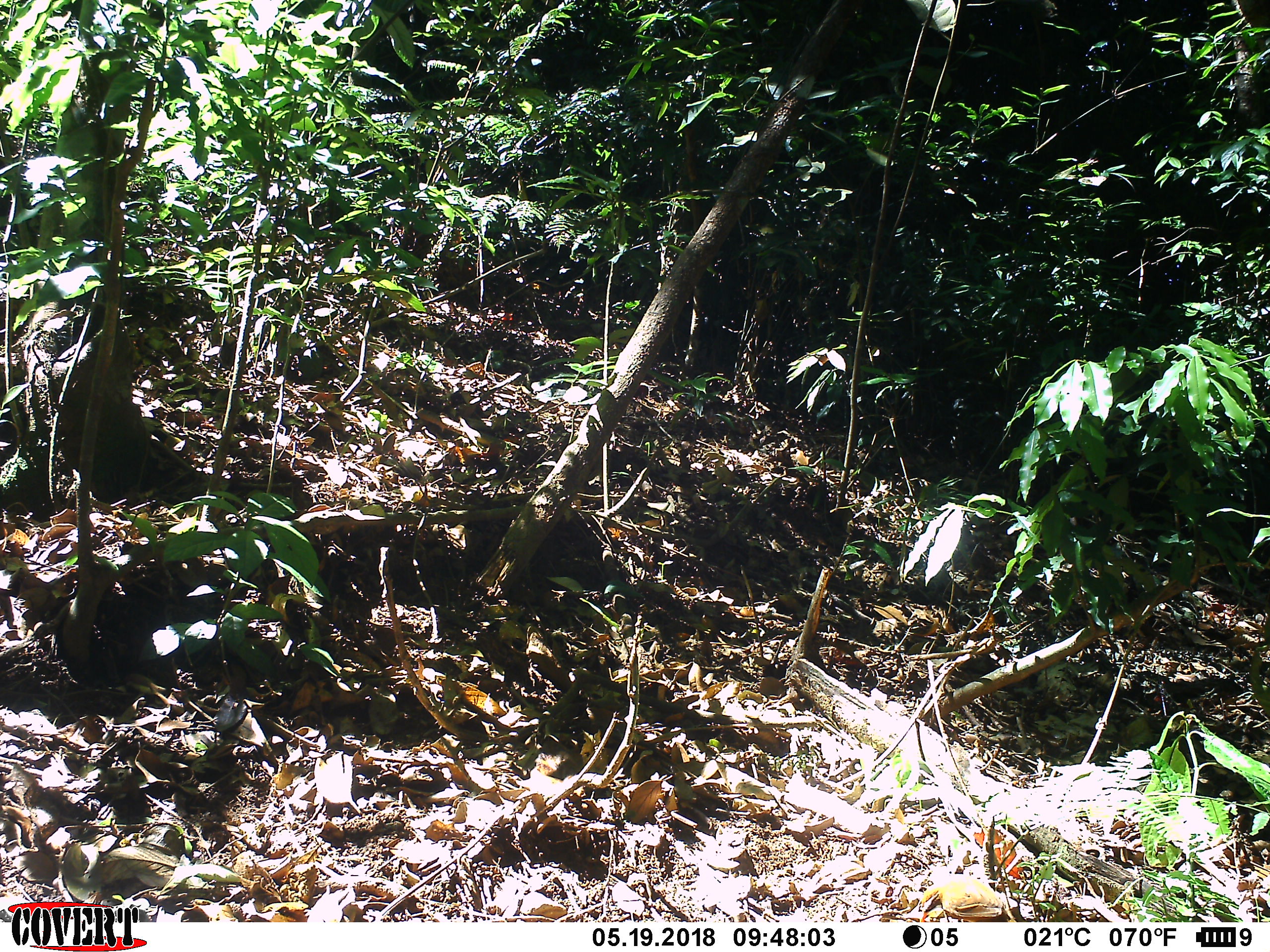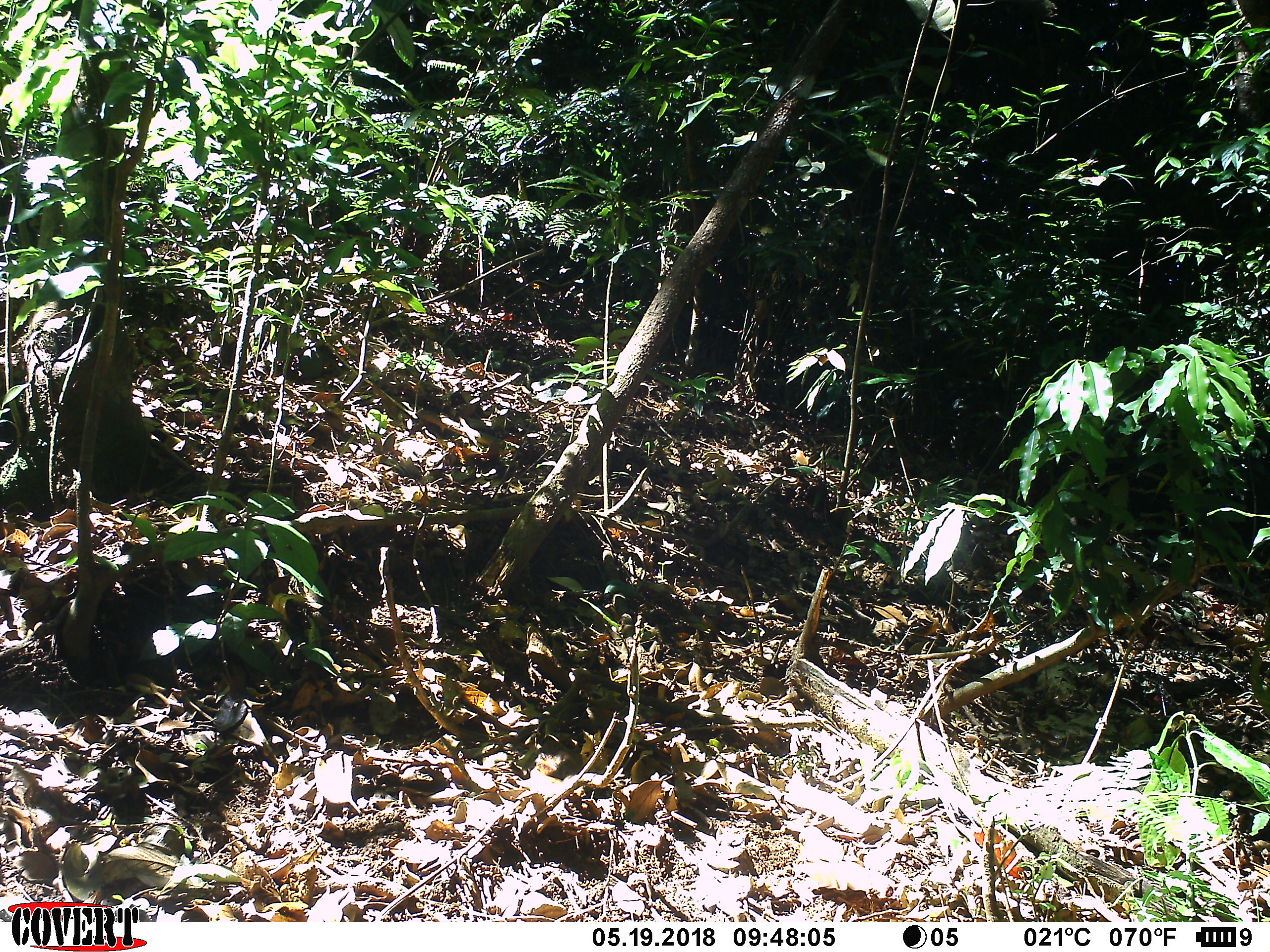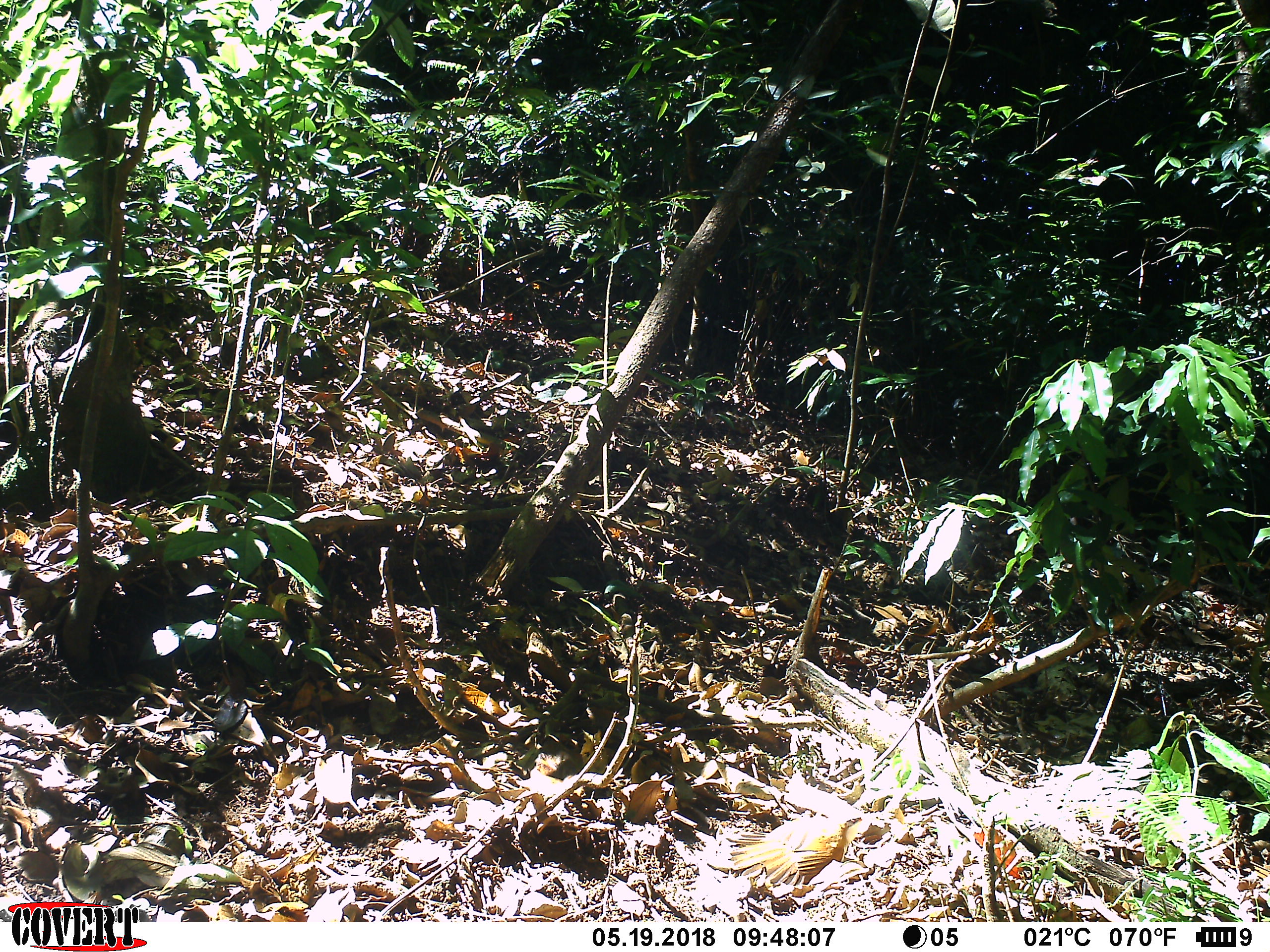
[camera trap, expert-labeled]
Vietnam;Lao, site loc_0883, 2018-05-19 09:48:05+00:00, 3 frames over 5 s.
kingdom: Animalia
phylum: Chordata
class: Aves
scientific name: Aves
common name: bird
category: unidentified bird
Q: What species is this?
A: Unidentified bird (bird) (Aves).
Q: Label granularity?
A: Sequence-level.